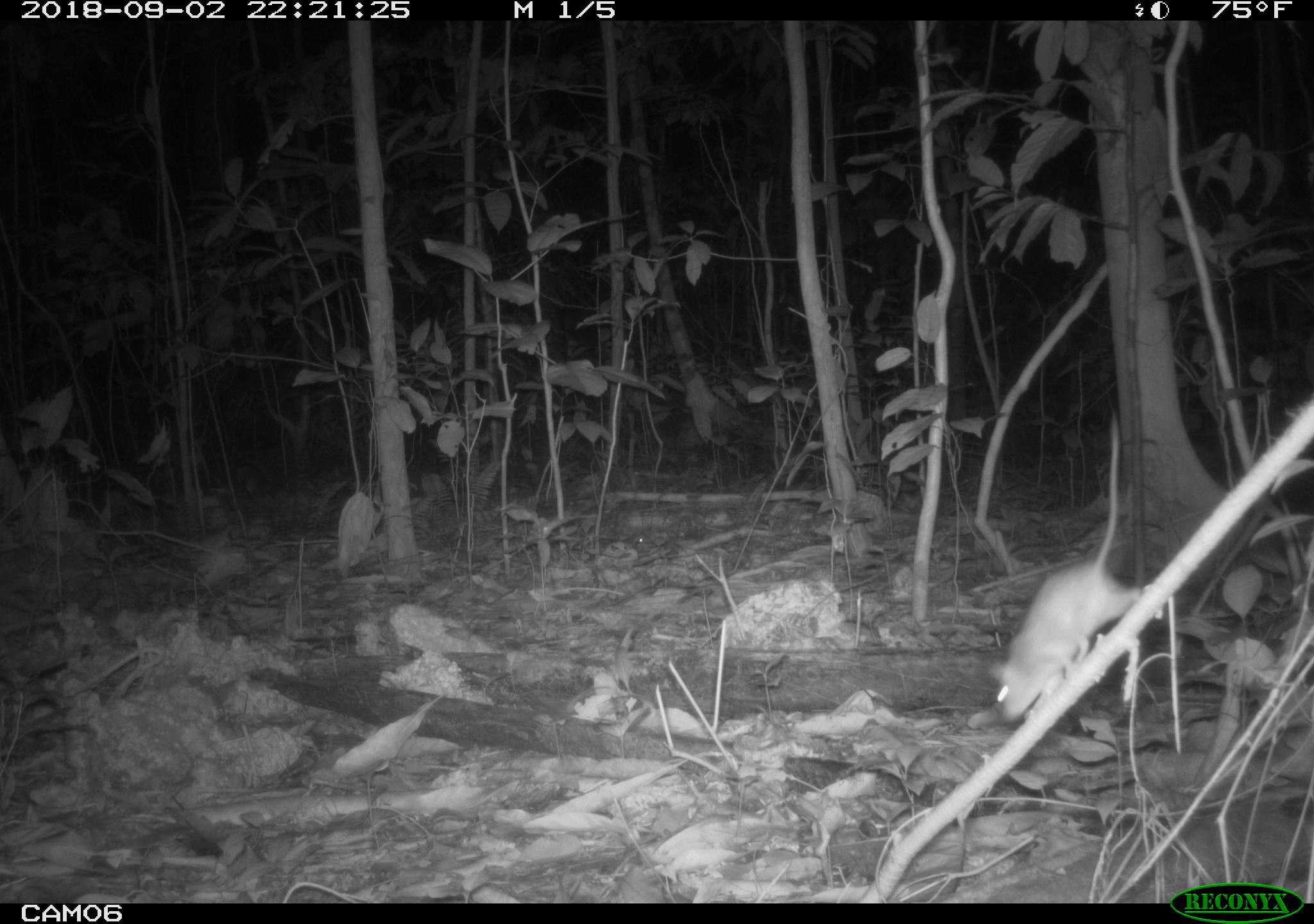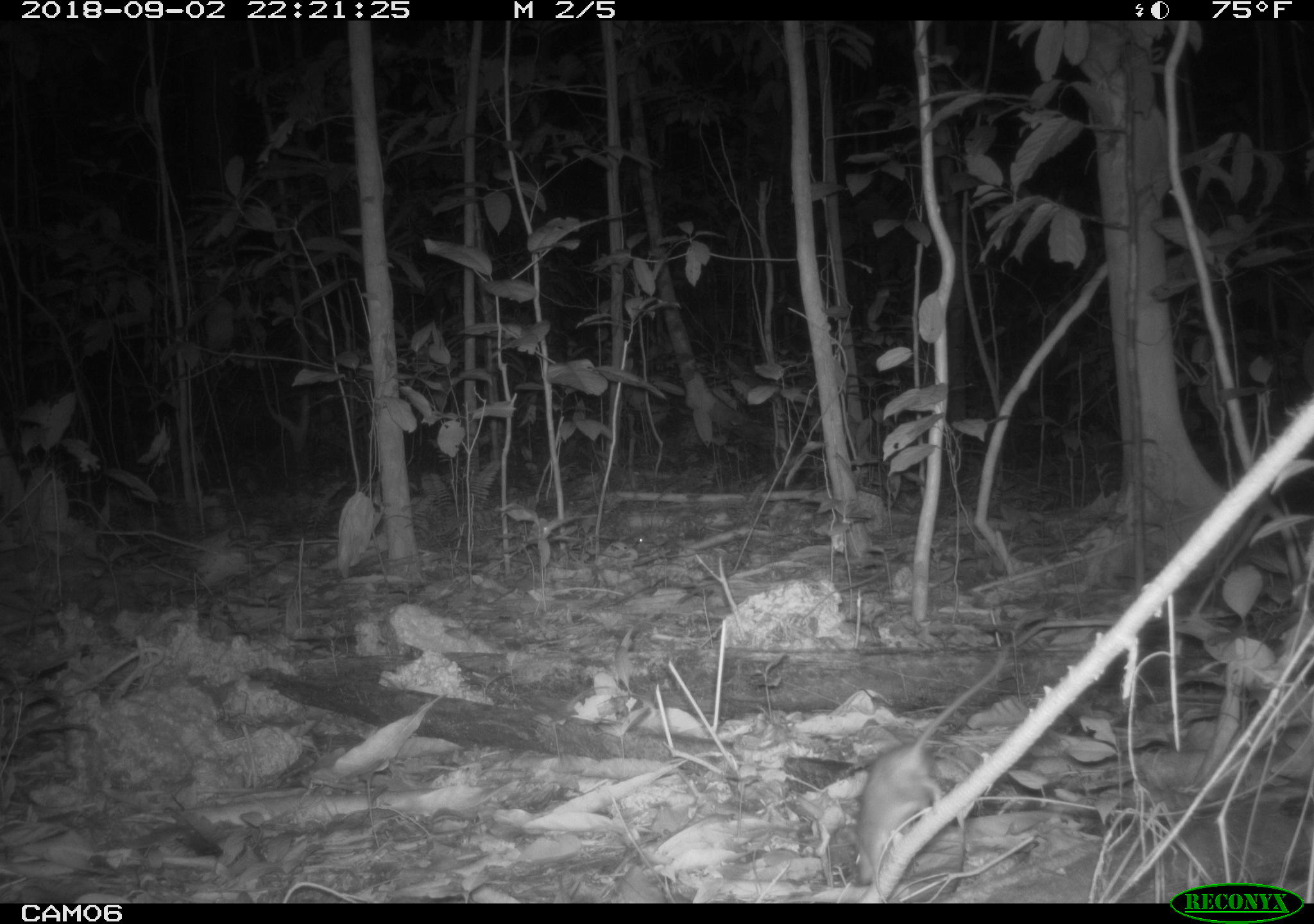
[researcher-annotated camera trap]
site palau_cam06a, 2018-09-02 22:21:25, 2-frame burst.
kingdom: Animalia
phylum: Chordata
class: Mammalia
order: Rodentia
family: Muridae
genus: Rattus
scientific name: Rattus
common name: rat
Rat (Rattus).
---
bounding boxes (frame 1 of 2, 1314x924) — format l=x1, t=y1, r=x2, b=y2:
rat: l=986, t=406, r=1144, b=726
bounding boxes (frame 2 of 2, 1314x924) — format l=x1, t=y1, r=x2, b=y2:
rat: l=847, t=622, r=1019, b=891